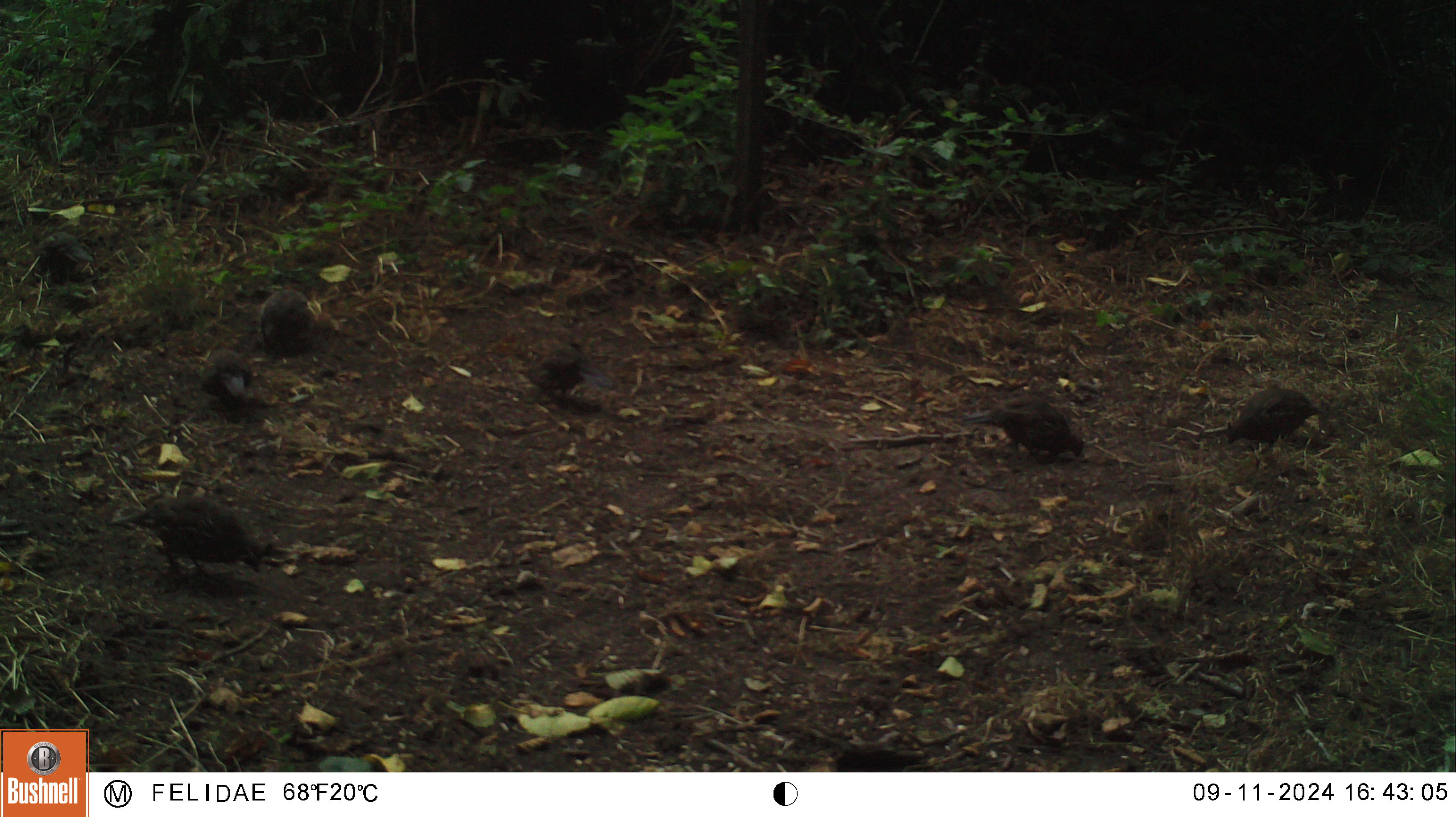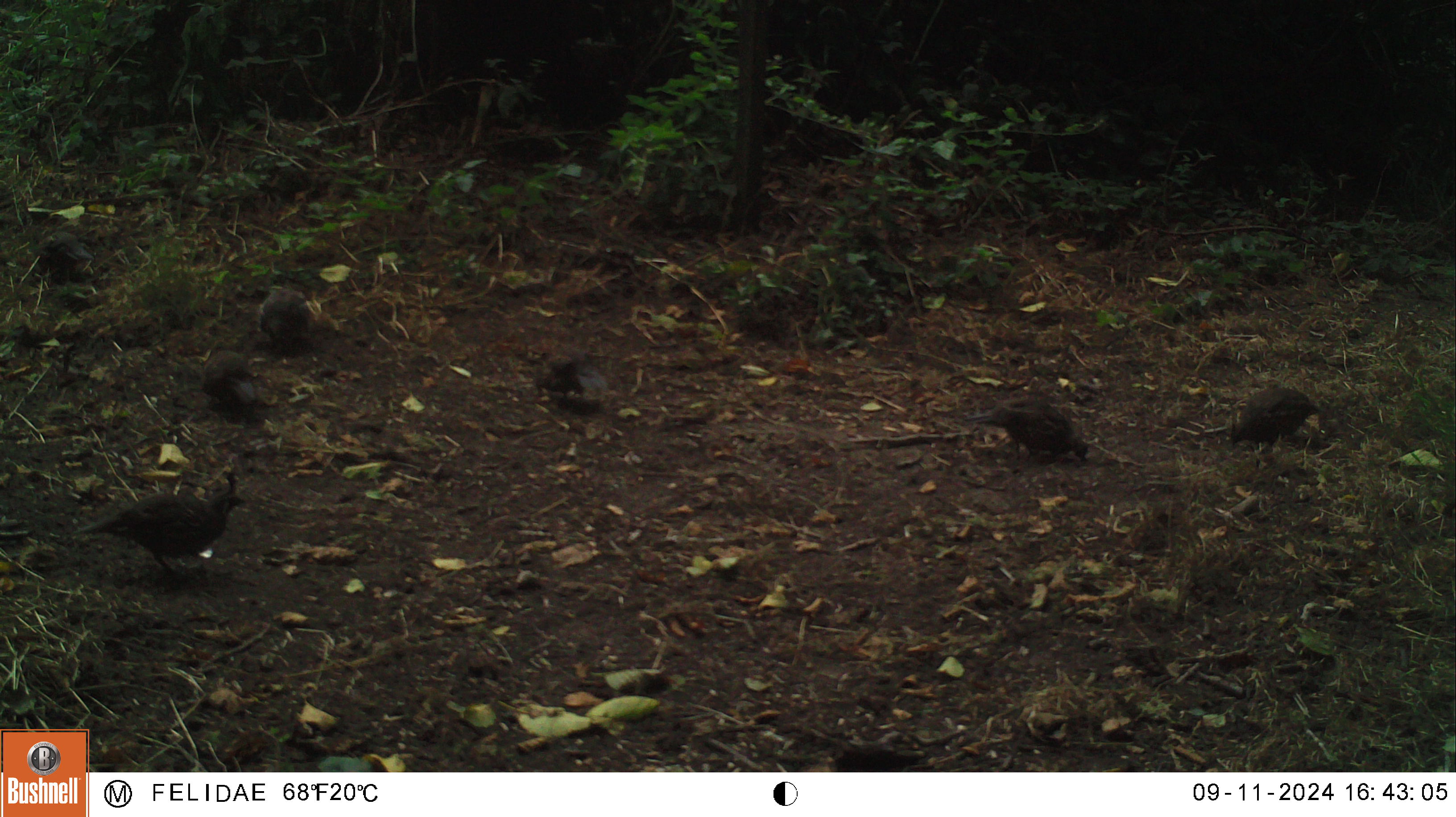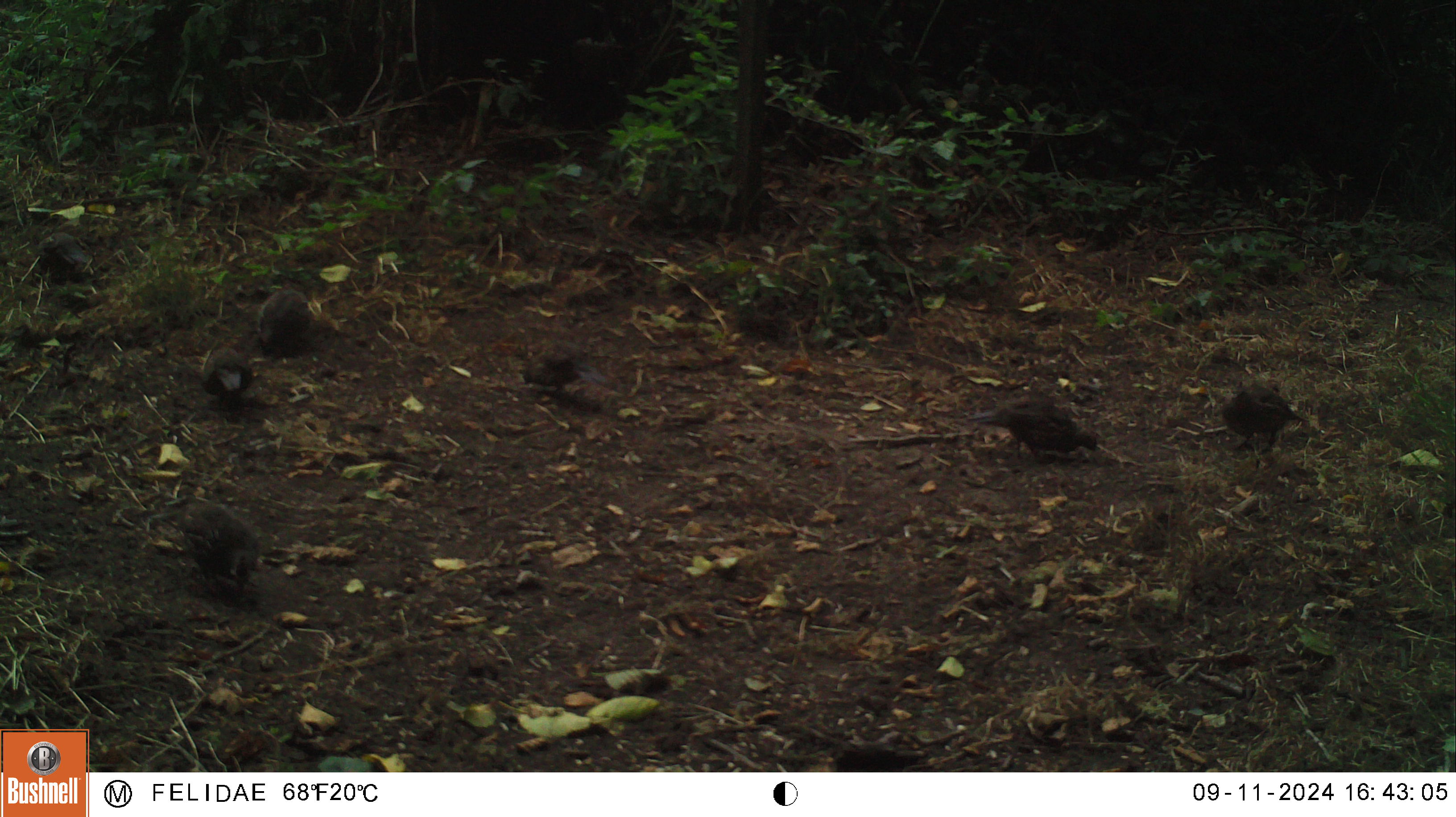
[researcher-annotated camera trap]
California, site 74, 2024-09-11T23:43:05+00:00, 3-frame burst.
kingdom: Animalia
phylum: Chordata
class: Aves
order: Galliformes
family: Odontophoridae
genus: Callipepla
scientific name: Callipepla californica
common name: california quail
California quail (Callipepla californica).